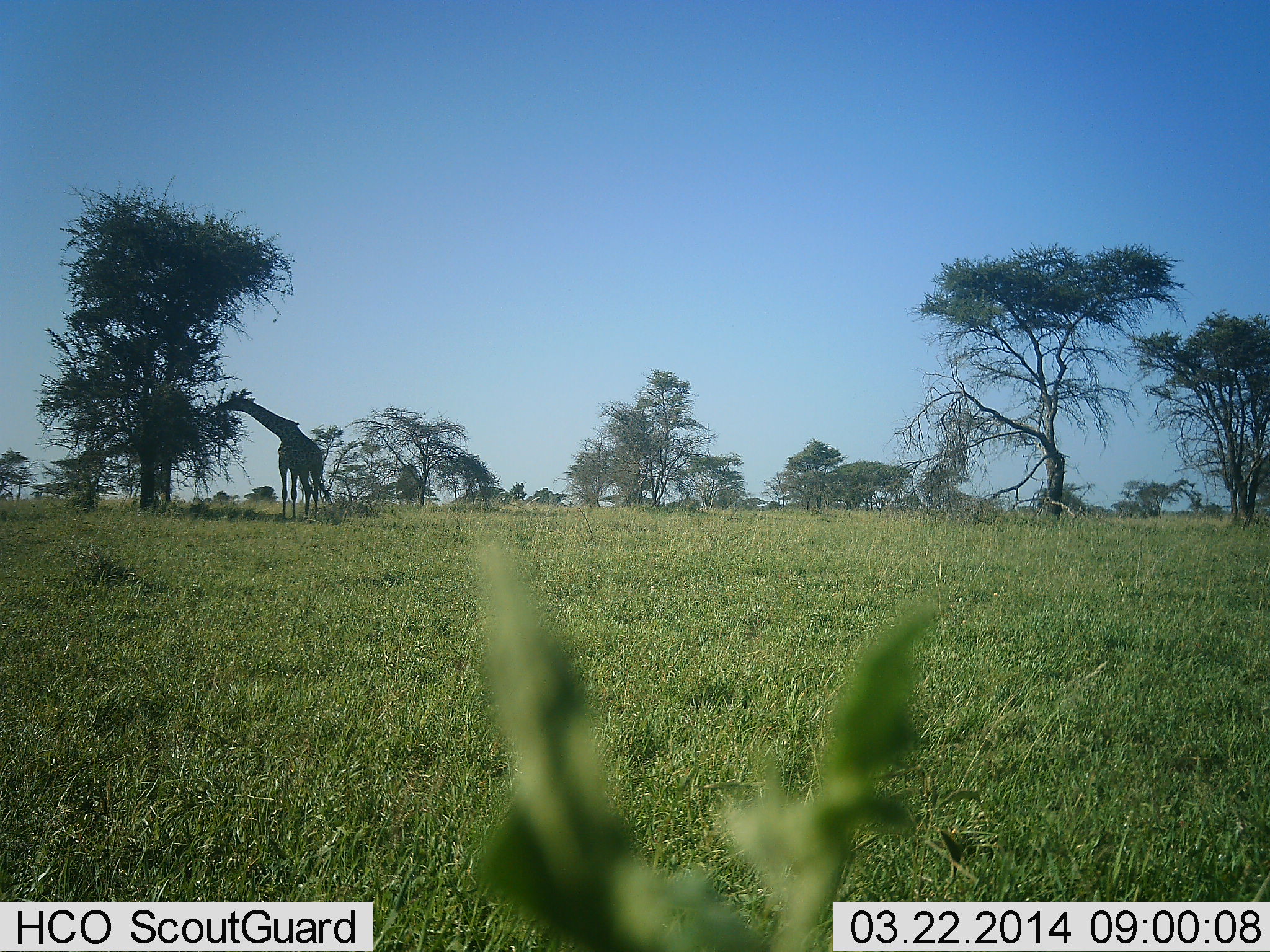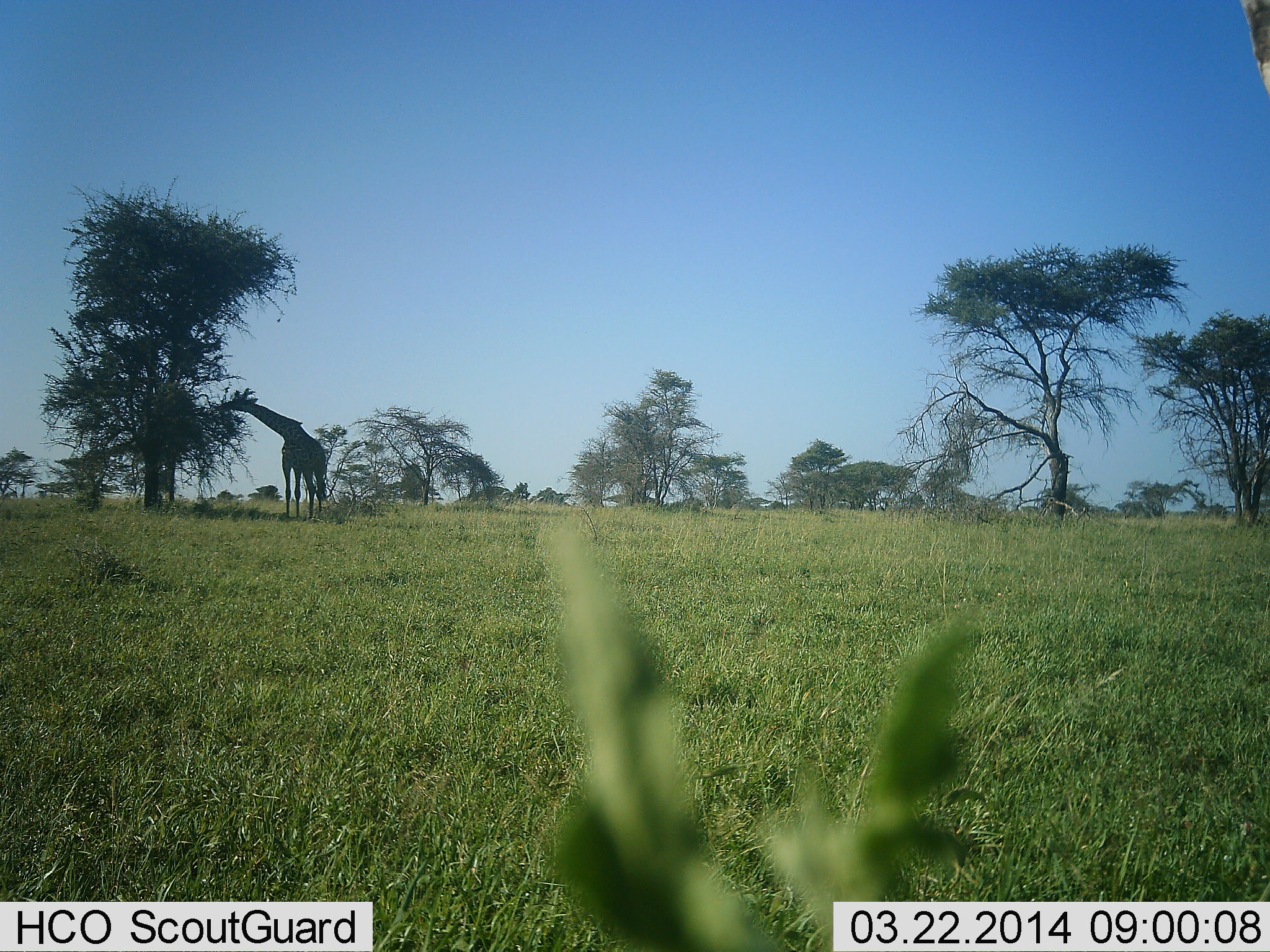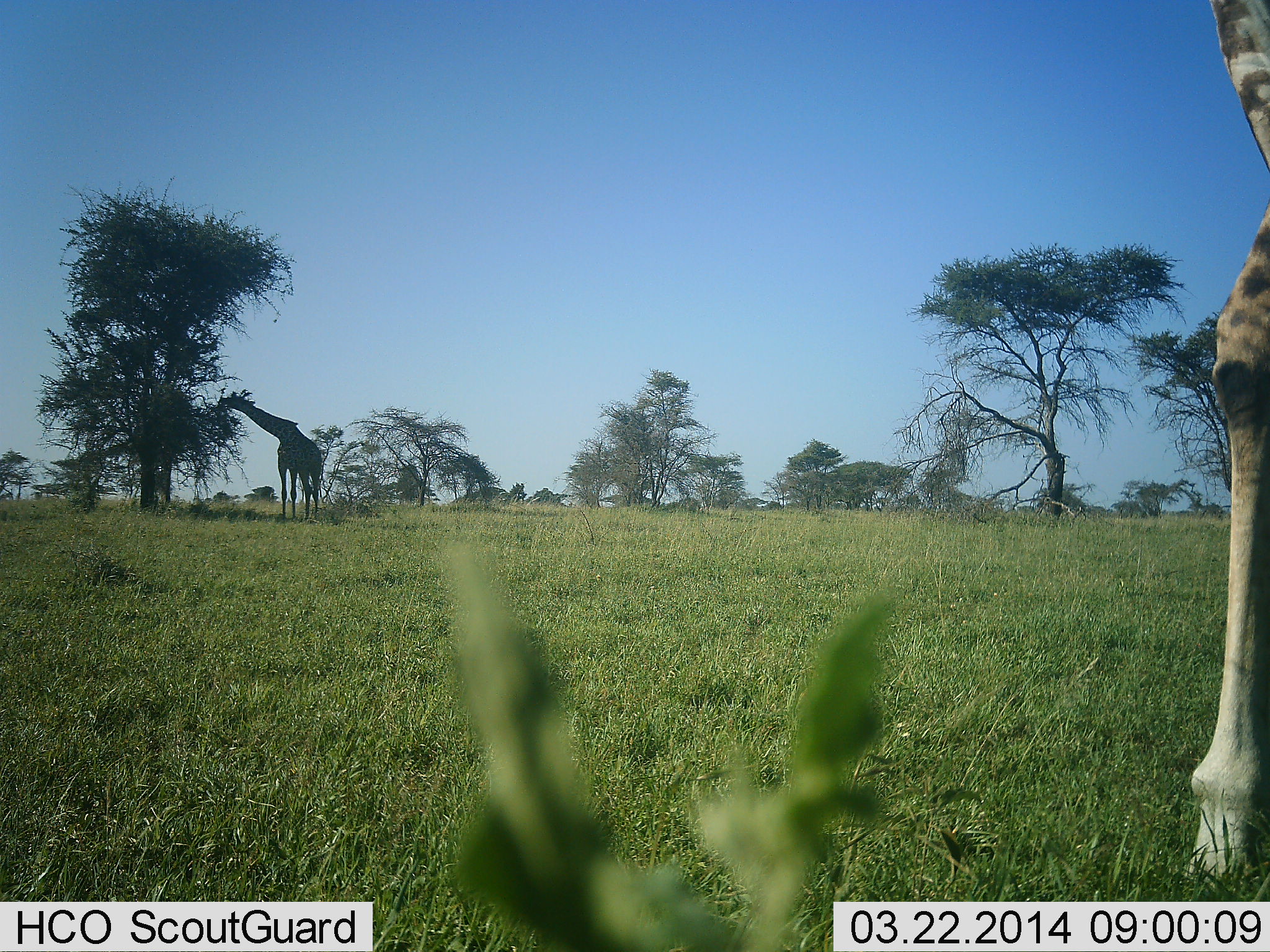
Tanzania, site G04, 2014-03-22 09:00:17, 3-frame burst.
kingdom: Animalia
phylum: Chordata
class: Mammalia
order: Artiodactyla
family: Giraffidae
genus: Giraffa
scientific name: Giraffa camelopardalis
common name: giraffe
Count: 2.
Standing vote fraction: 40%.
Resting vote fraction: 0%.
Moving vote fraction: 50%.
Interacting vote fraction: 0%.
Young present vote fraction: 0%.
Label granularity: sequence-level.